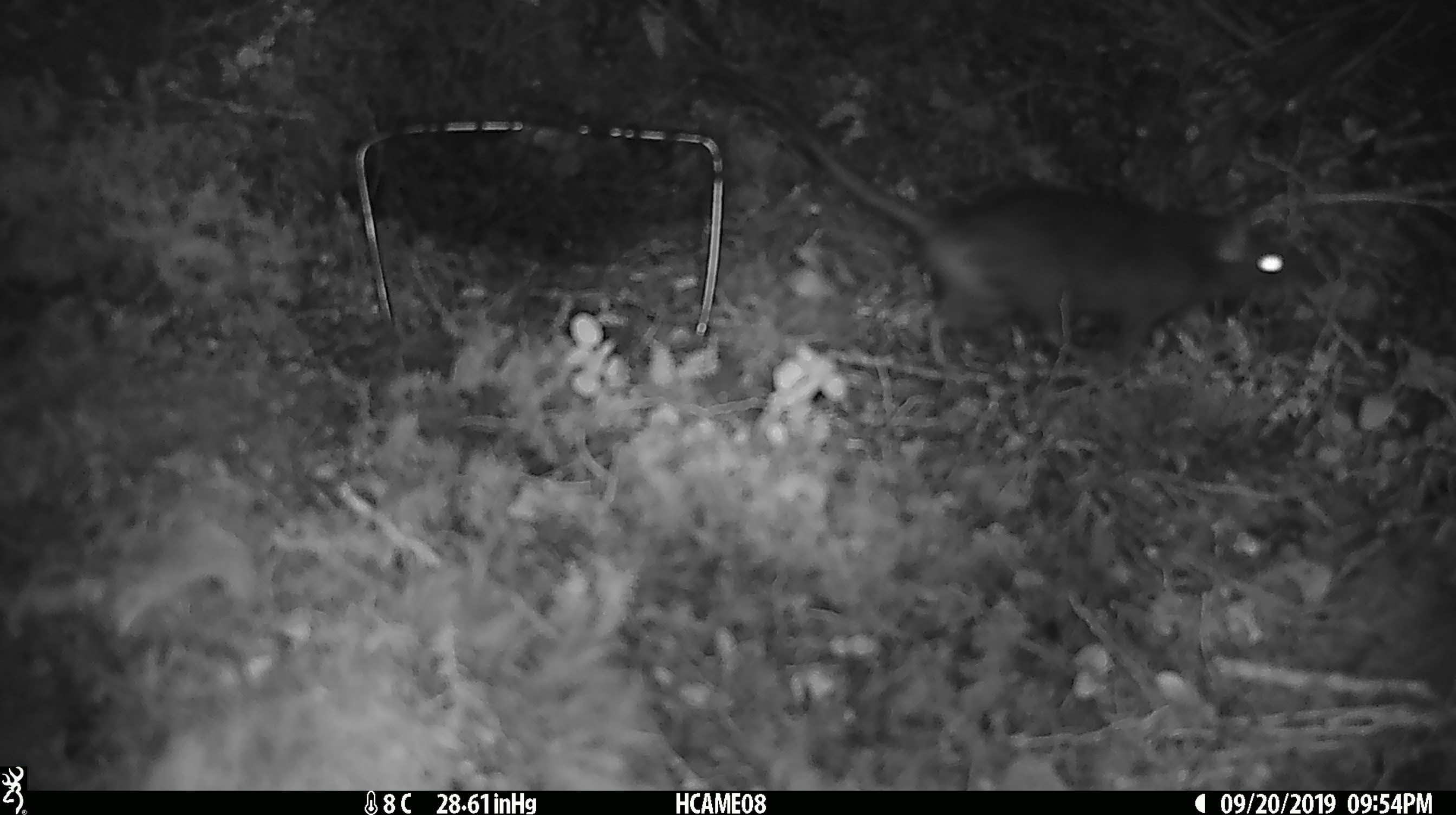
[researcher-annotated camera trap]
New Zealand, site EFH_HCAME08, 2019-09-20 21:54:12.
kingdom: Animalia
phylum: Chordata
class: Mammalia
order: Rodentia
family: Muridae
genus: Rattus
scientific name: Rattus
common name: rat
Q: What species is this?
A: Rat (Rattus).